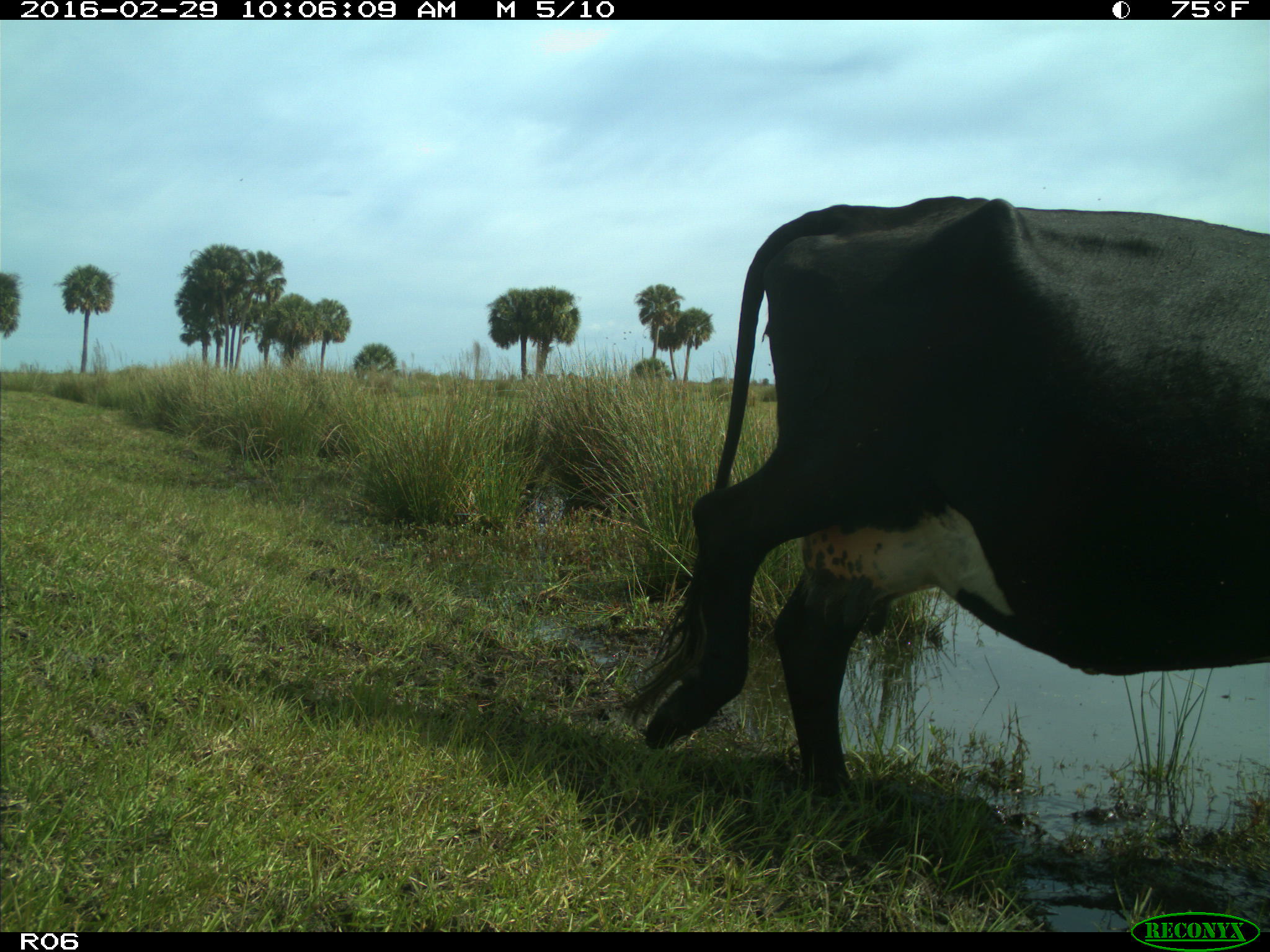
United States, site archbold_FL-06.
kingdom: Animalia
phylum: Chordata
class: Mammalia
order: Artiodactyla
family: Bovidae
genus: Bos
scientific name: Bos taurus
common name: domestic cow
Bos taurus (domestic cow).